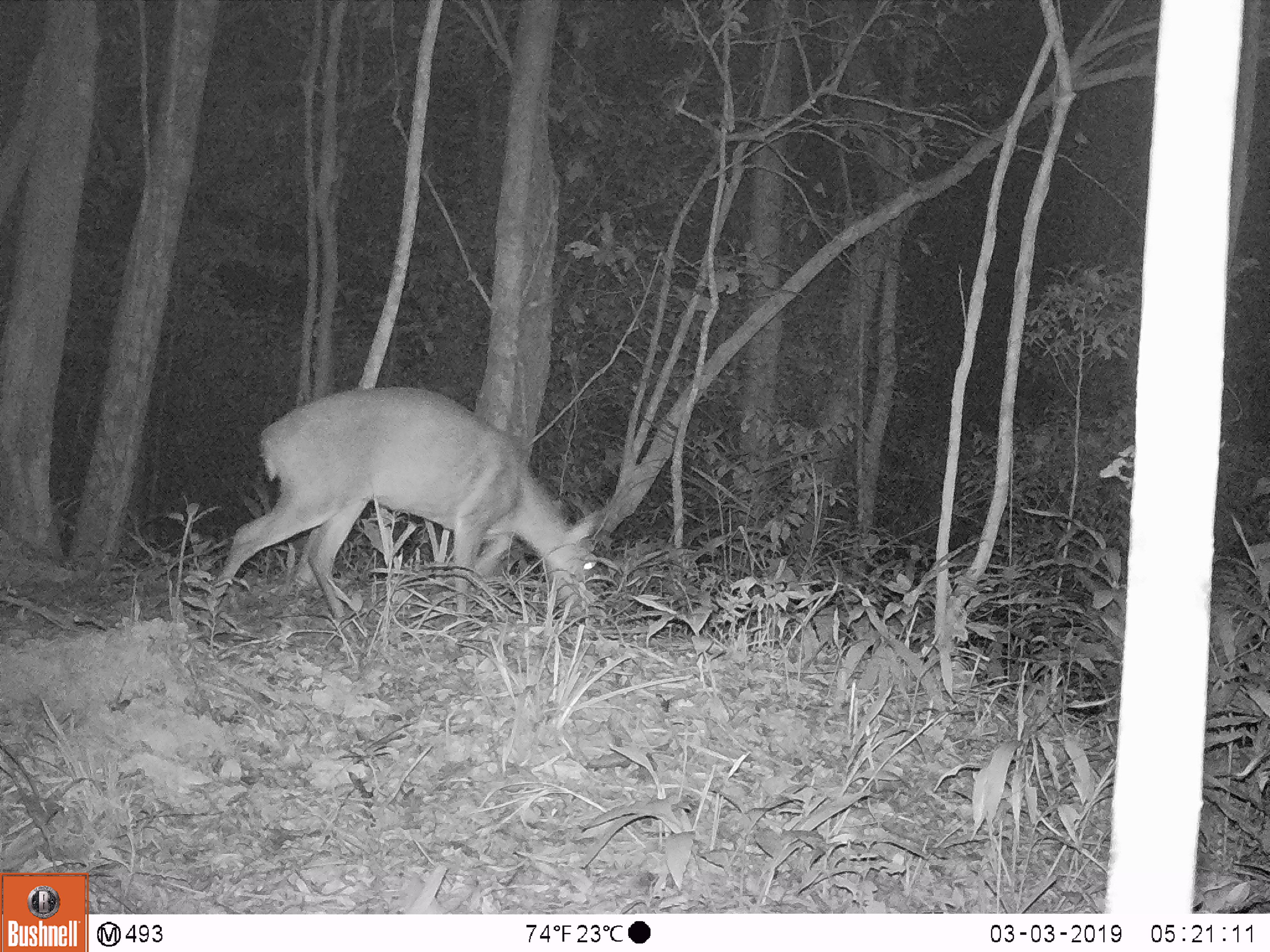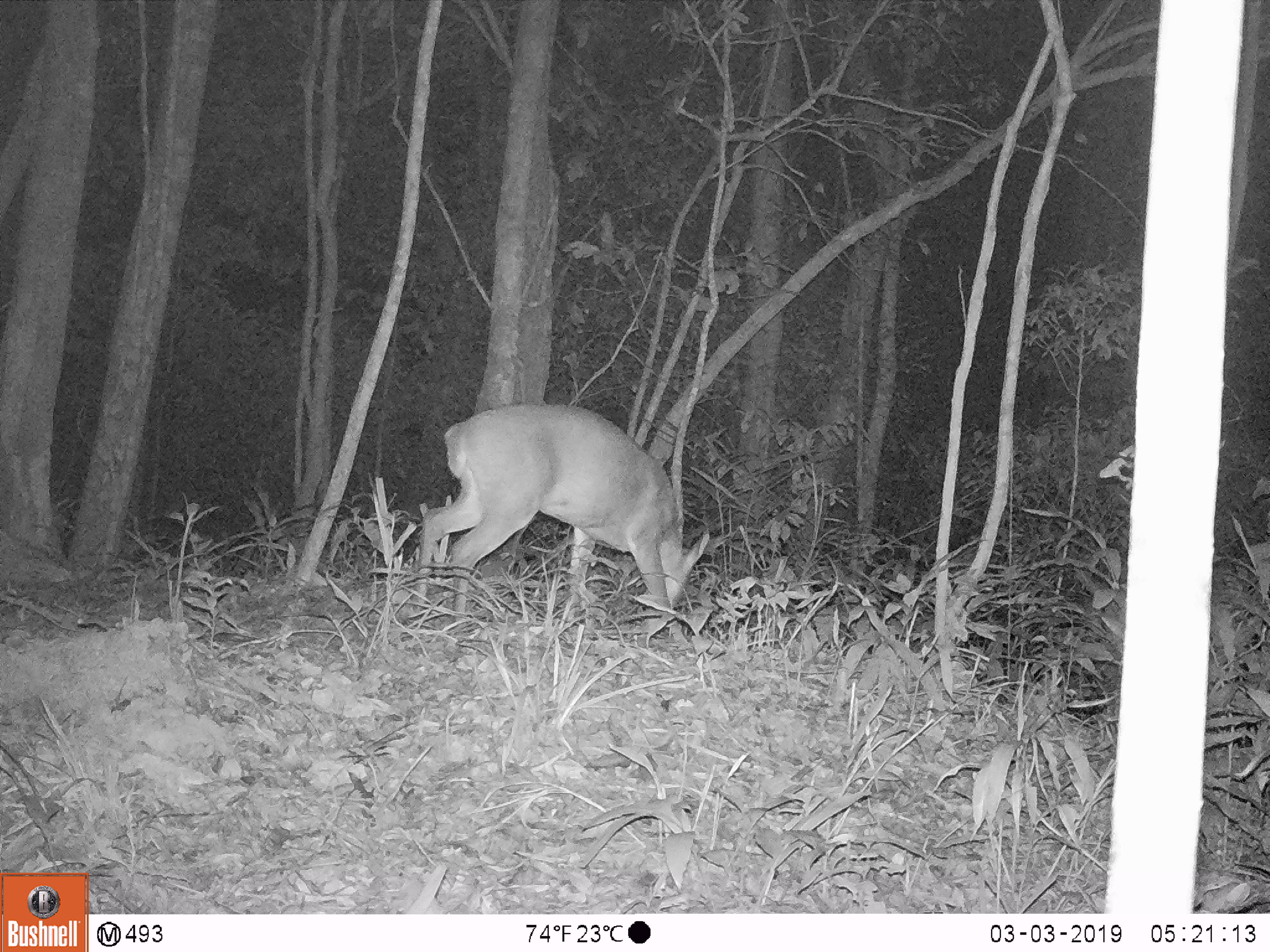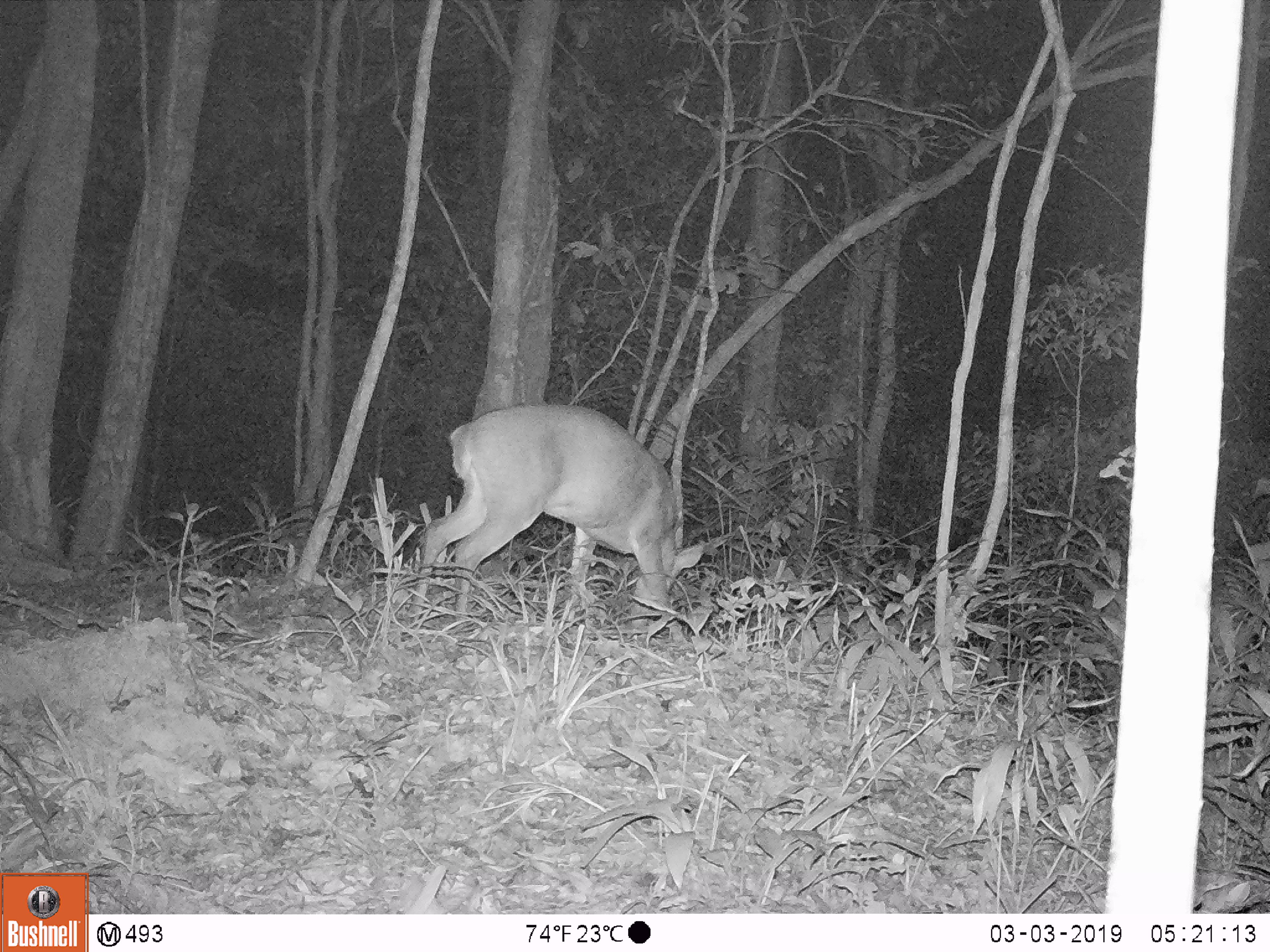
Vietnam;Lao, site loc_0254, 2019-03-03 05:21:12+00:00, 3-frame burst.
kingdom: Animalia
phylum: Chordata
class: Mammalia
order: Artiodactyla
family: Cervidae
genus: Muntiacus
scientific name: Muntiacus vuquangensis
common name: large-antlered muntjac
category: large antlered muntjac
Large antlered muntjac (large-antlered muntjac) (Muntiacus vuquangensis). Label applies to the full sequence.